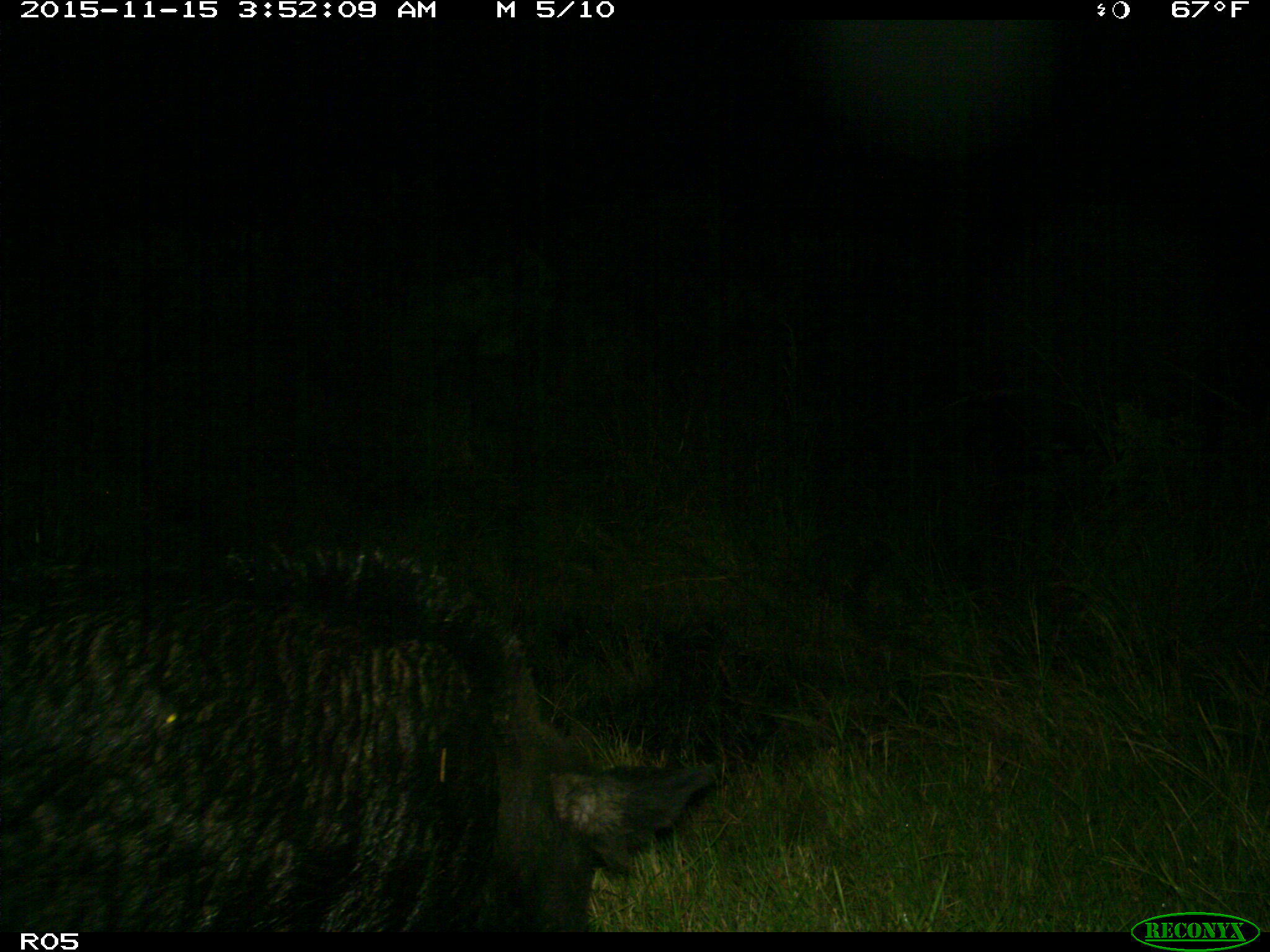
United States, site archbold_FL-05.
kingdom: Animalia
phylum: Chordata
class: Mammalia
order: Artiodactyla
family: Suidae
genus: Sus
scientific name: Sus scrofa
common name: wild boar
Sus scrofa (wild boar).